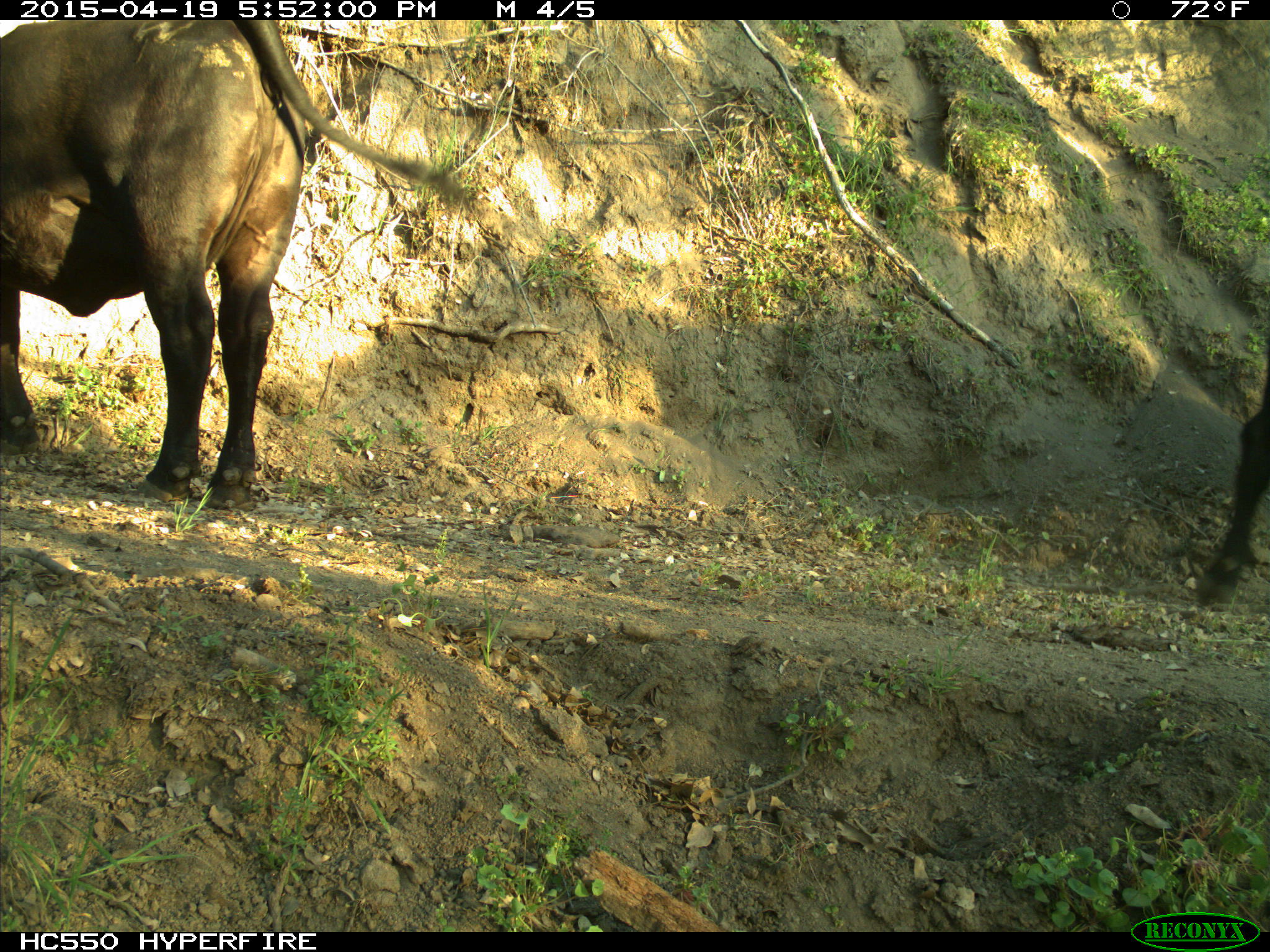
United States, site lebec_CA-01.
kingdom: Animalia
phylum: Chordata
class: Mammalia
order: Artiodactyla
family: Bovidae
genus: Bos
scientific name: Bos taurus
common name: domestic cow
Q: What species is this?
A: Bos taurus (domestic cow).